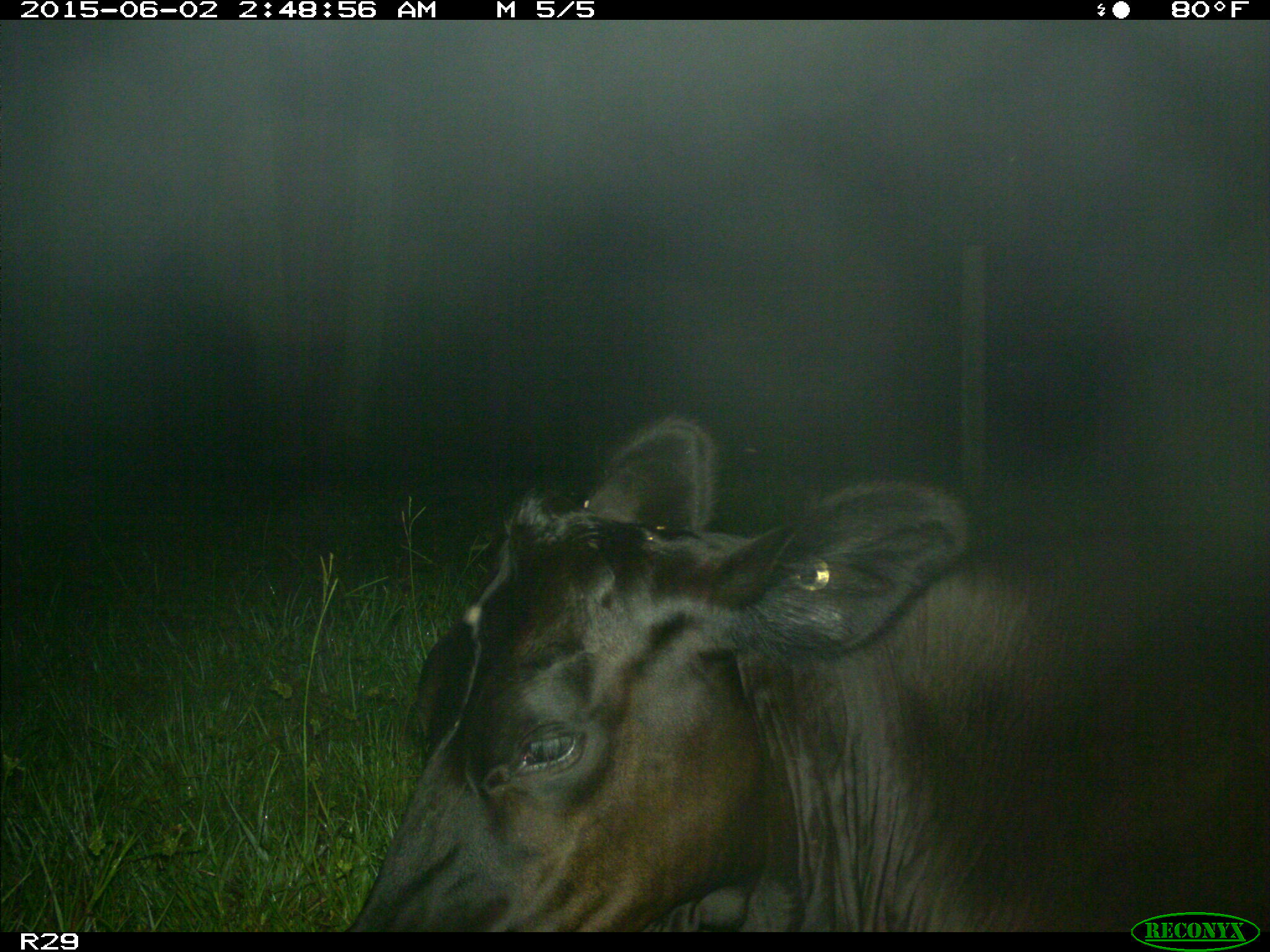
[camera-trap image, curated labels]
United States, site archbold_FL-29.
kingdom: Animalia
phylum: Chordata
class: Mammalia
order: Artiodactyla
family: Bovidae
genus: Bos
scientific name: Bos taurus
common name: domestic cow